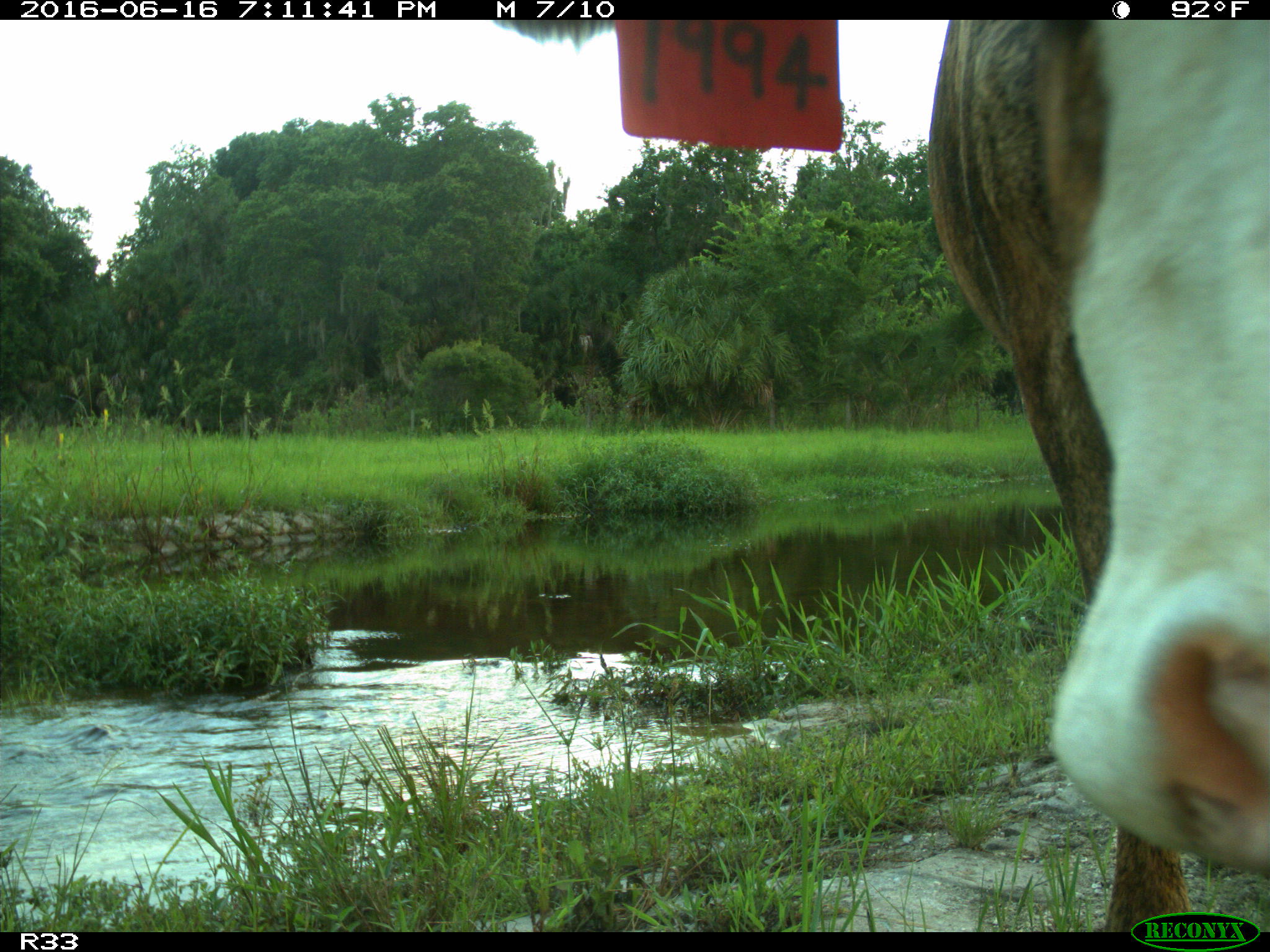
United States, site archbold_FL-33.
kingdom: Animalia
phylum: Chordata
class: Mammalia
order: Artiodactyla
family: Bovidae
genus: Bos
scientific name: Bos taurus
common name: domestic cow